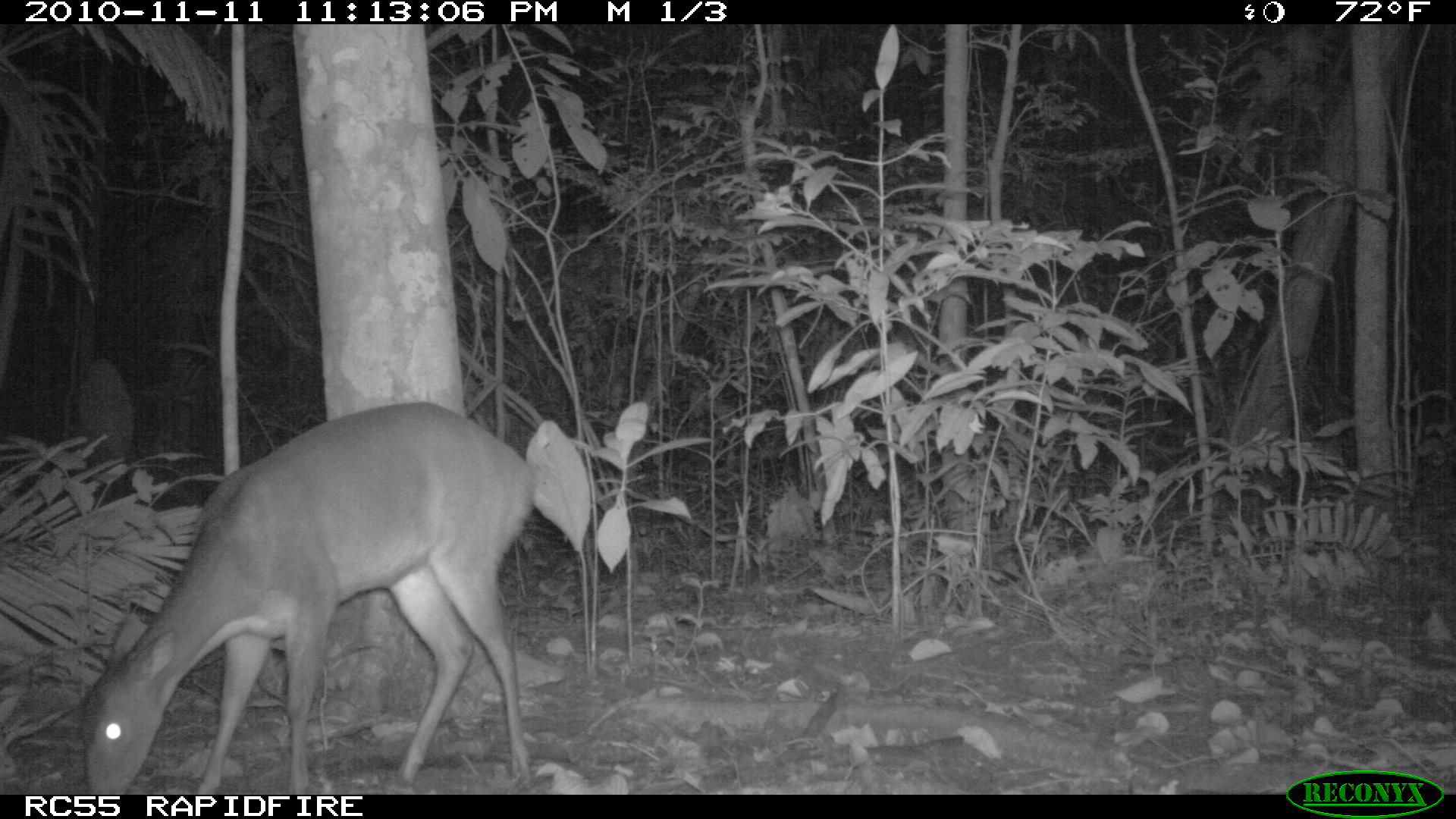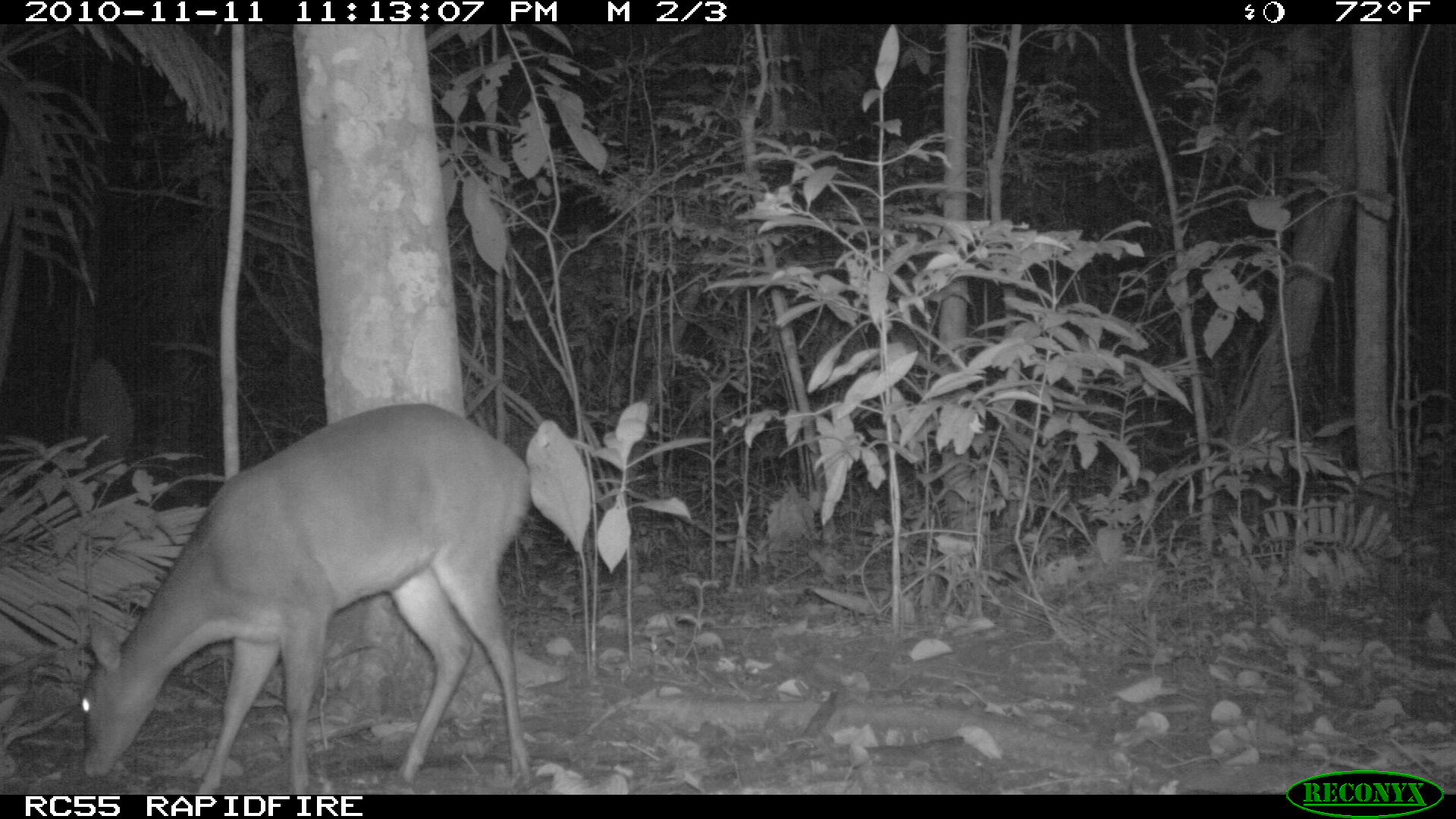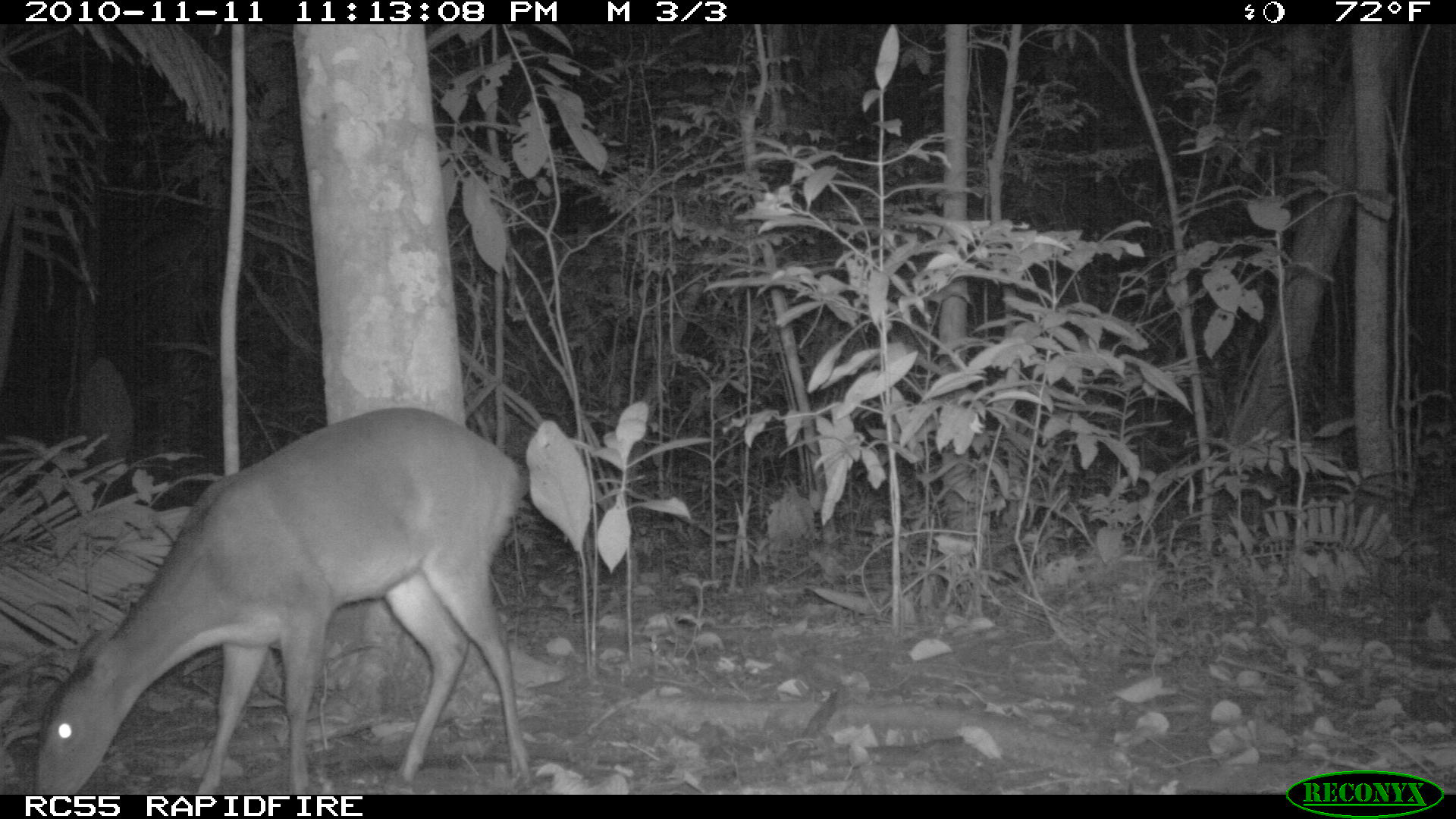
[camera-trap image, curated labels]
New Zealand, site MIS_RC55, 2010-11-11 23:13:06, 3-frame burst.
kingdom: Animalia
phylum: Chordata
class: Mammalia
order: Artiodactyla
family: Cervidae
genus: Odocoileus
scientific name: Odocoileus virginianus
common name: white-tailed deer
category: white tailed deer